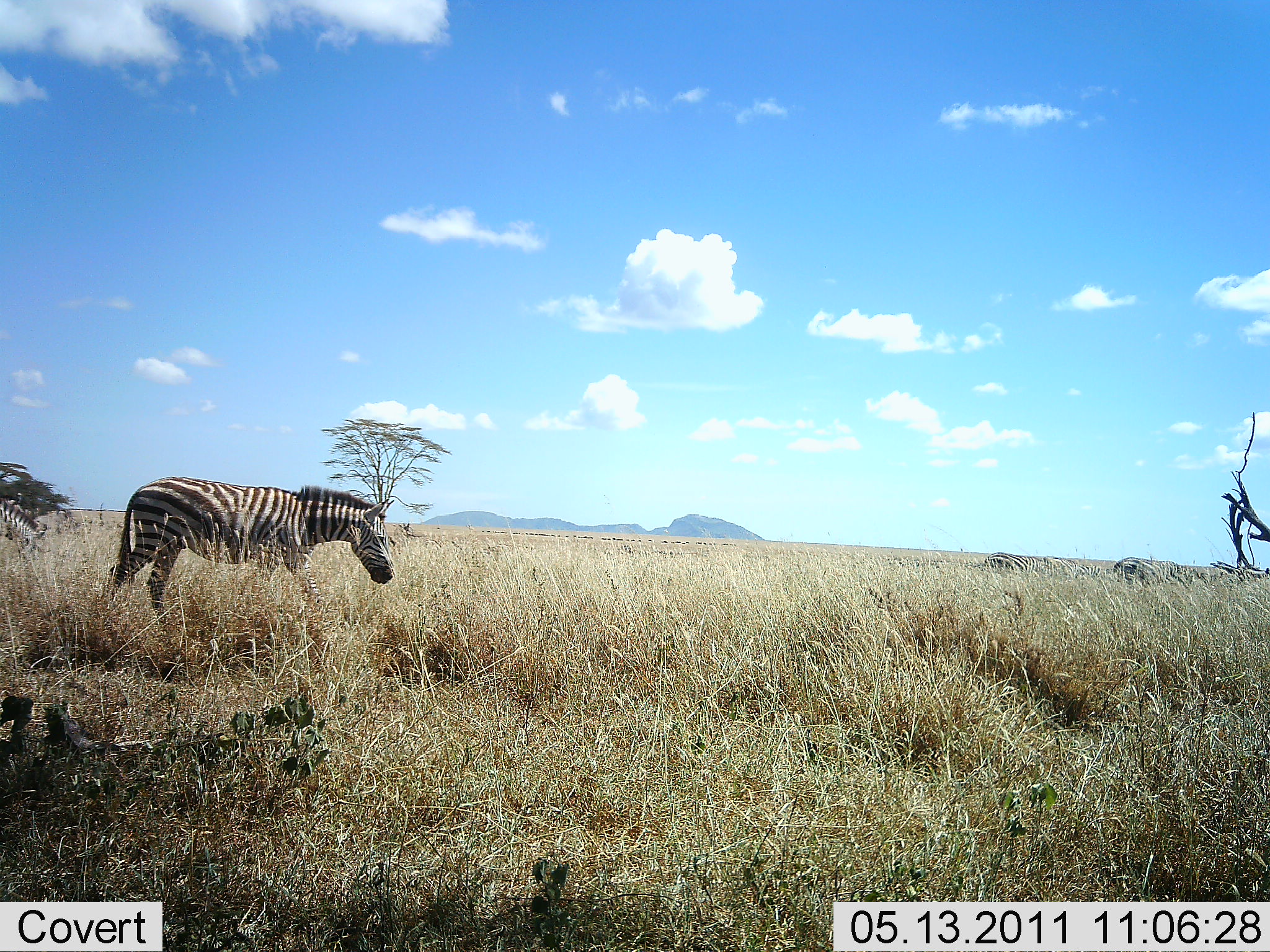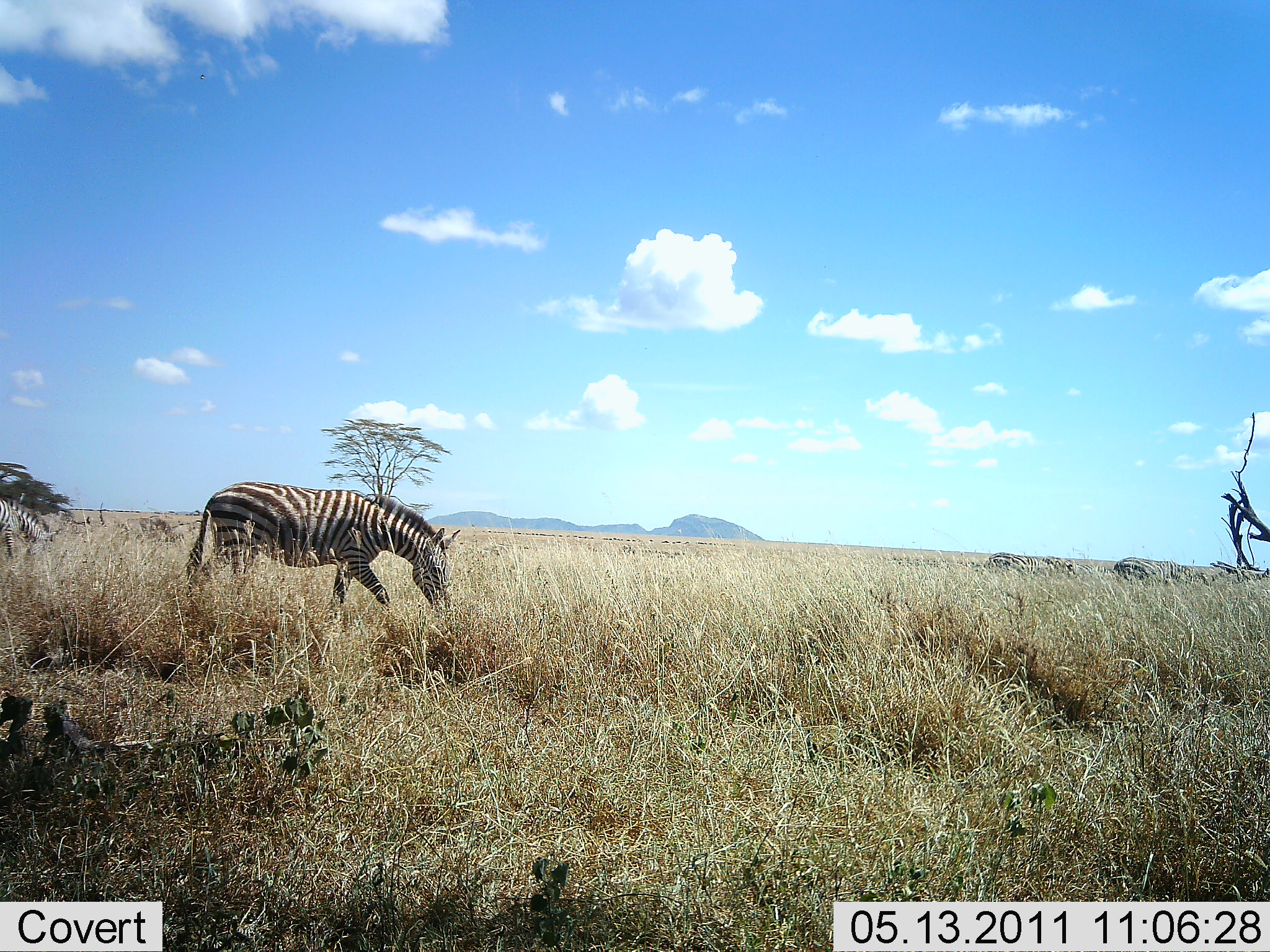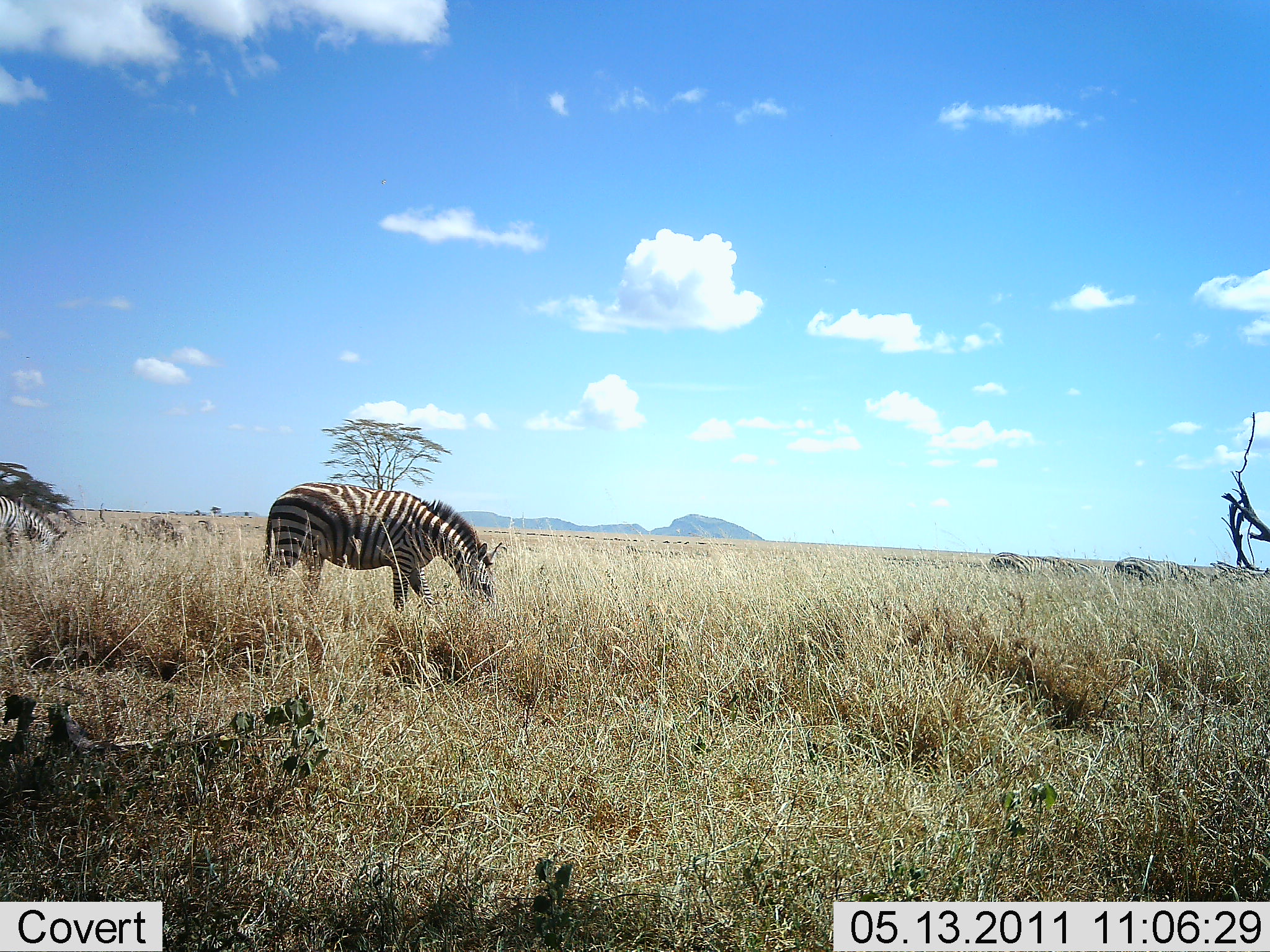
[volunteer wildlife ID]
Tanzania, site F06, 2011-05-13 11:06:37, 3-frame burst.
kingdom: Animalia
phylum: Chordata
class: Mammalia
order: Perissodactyla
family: Equidae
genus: Equus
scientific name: Equus quagga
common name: plains zebra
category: zebra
Zebra (plains zebra) (Equus quagga), count 2. Behavior (volunteer vote fractions): standing 9%, resting 0%, moving 55%, interacting 0%. Young present (vote fraction): 0%. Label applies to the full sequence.